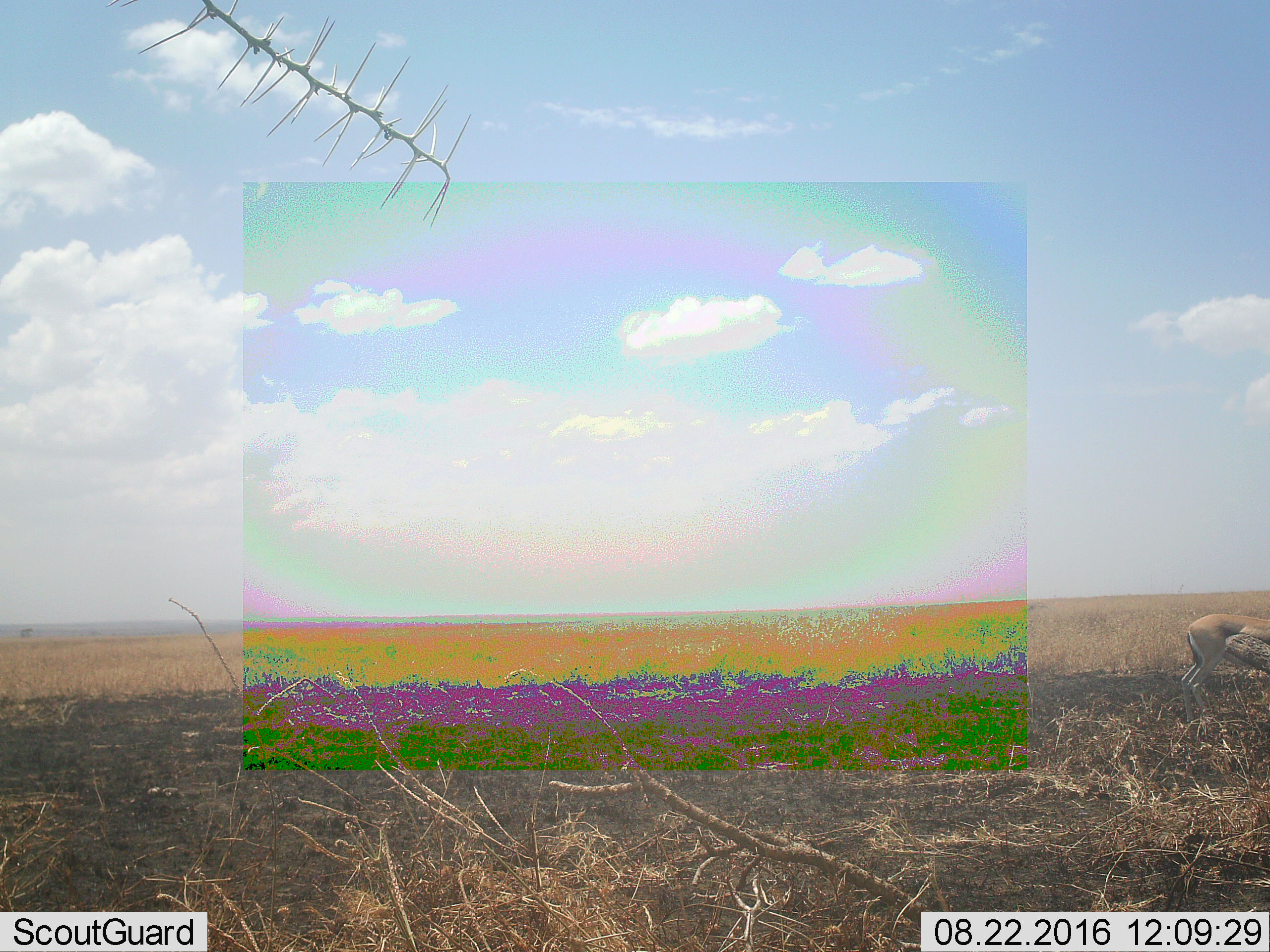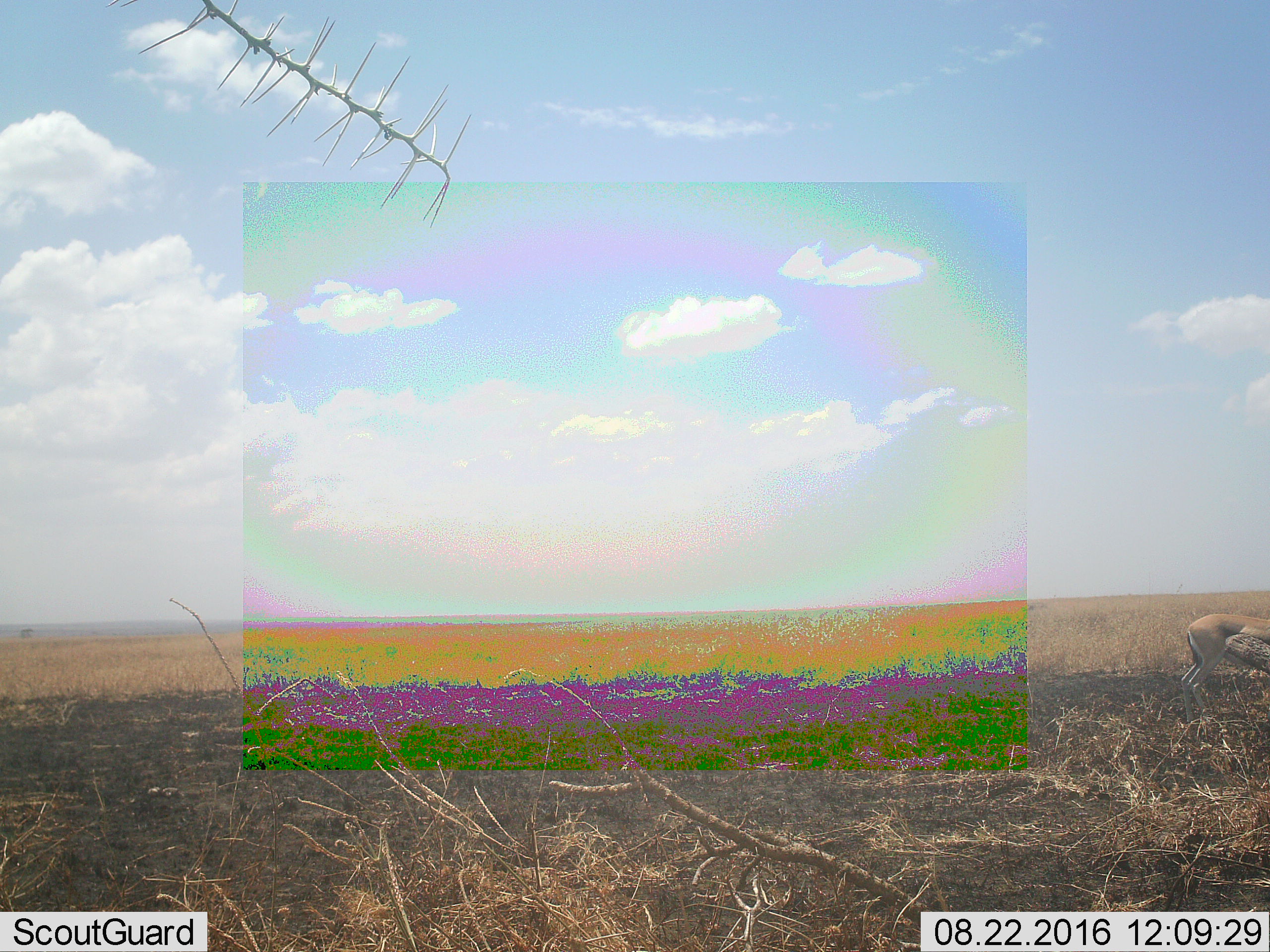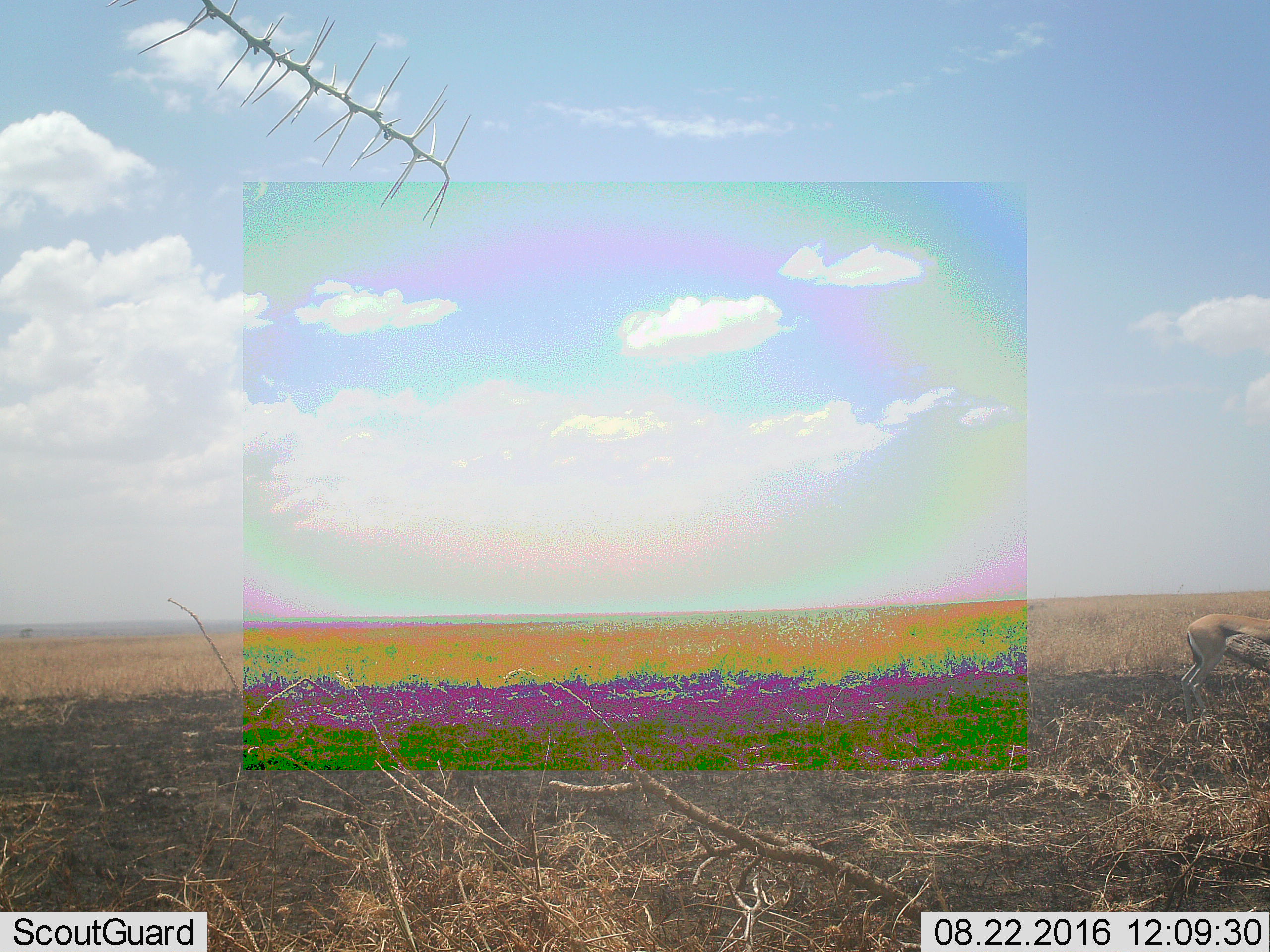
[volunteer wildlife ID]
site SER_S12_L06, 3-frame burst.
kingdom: Animalia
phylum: Chordata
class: Mammalia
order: Artiodactyla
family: Bovidae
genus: Eudorcas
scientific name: Eudorcas thomsonii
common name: thomson's gazelle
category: gazellethomsons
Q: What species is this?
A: Gazellethomsons (thomson's gazelle) (Eudorcas thomsonii).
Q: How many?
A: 1.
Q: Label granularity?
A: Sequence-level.